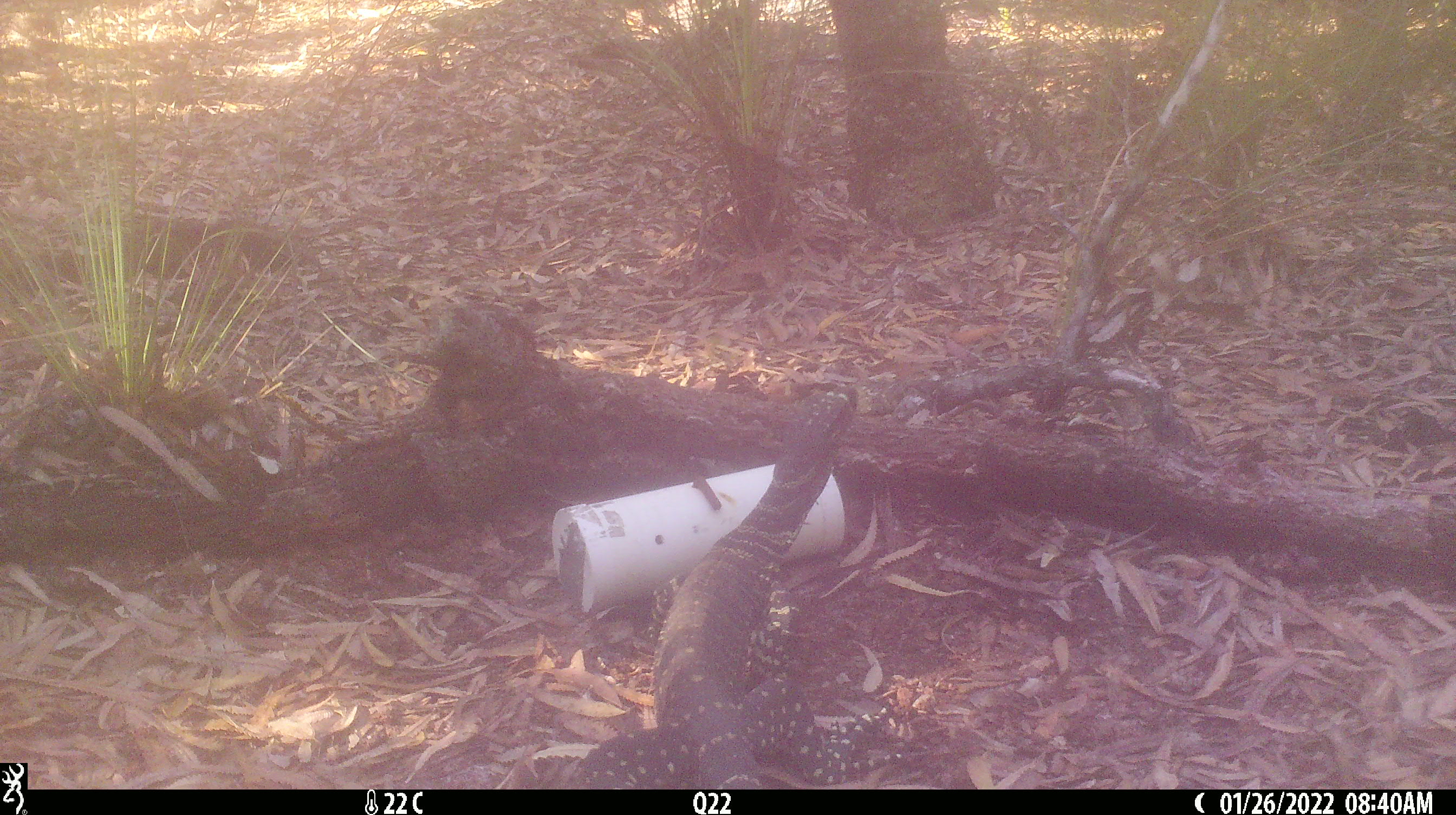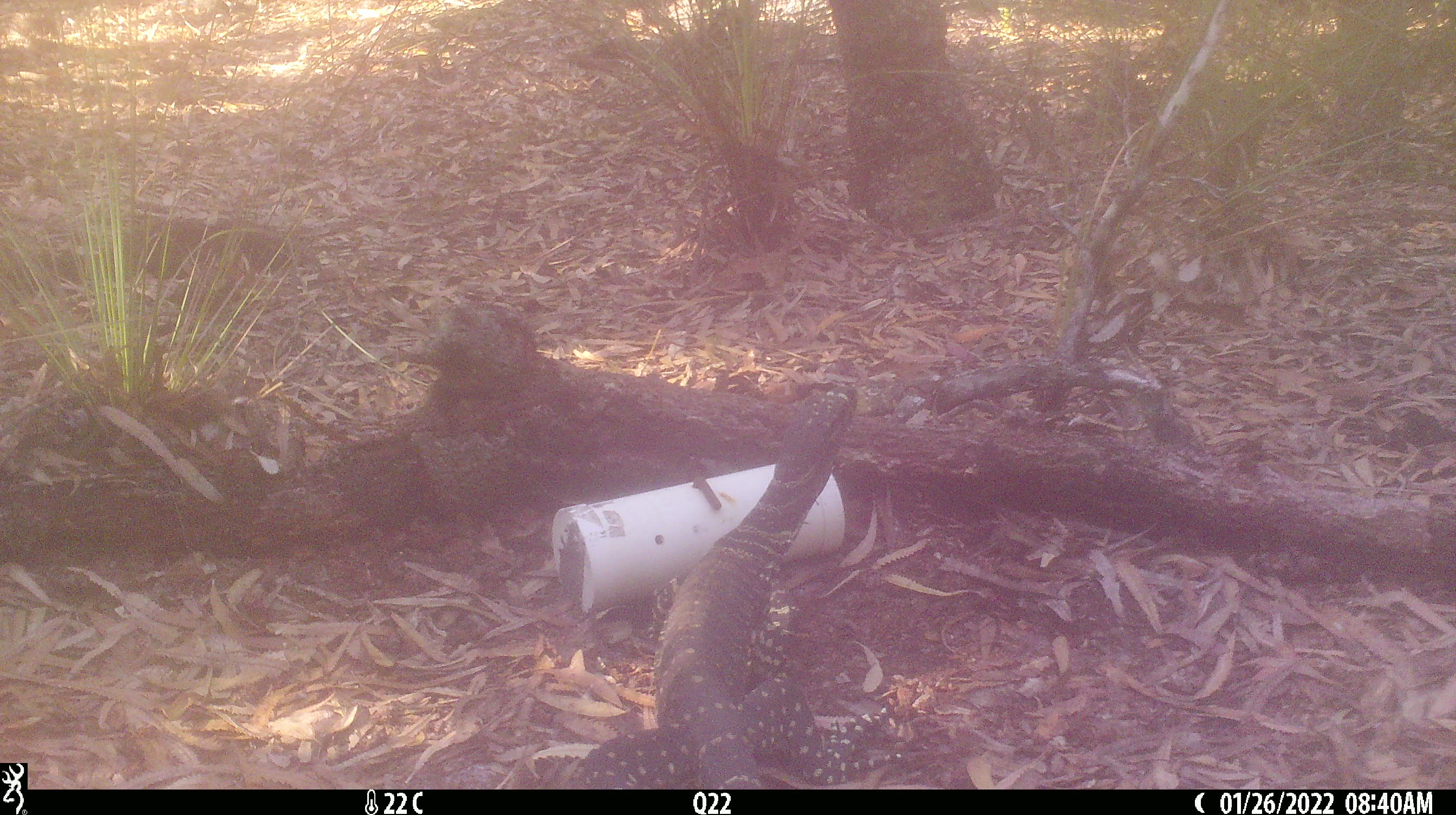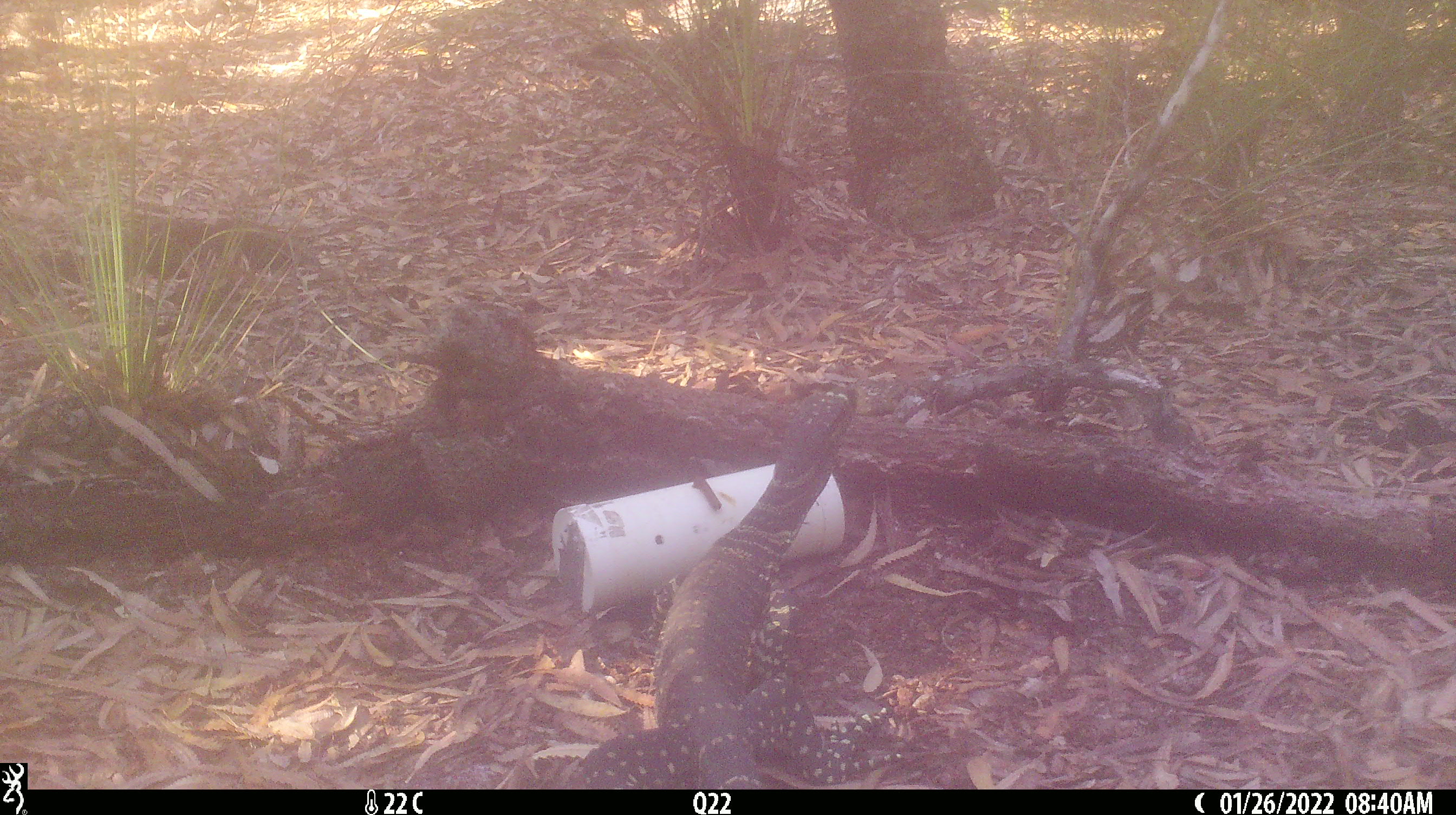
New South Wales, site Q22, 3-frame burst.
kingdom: Animalia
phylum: Chordata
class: Reptilia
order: Squamata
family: Varanidae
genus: Varanus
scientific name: Varanus varius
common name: lace monitor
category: goanna